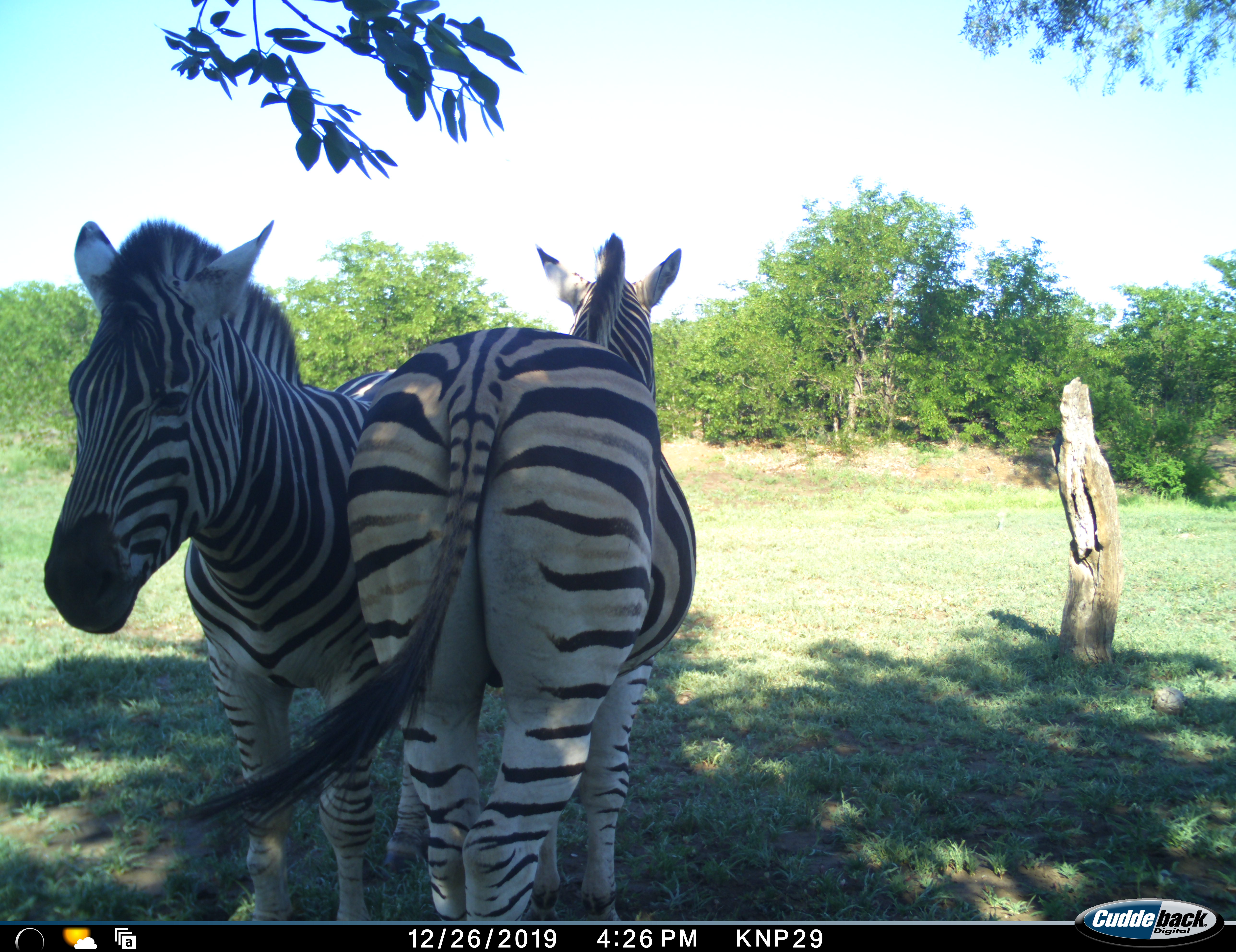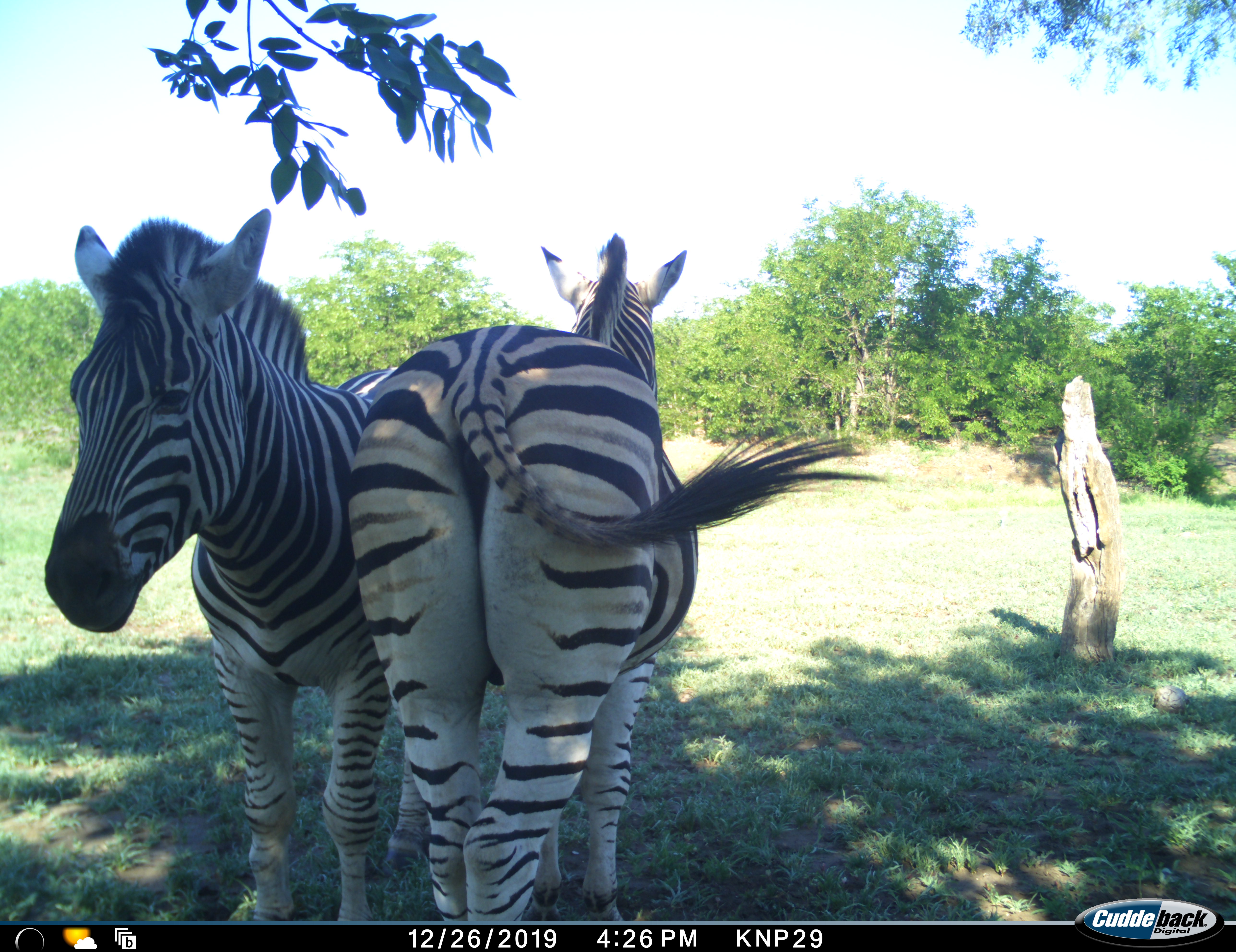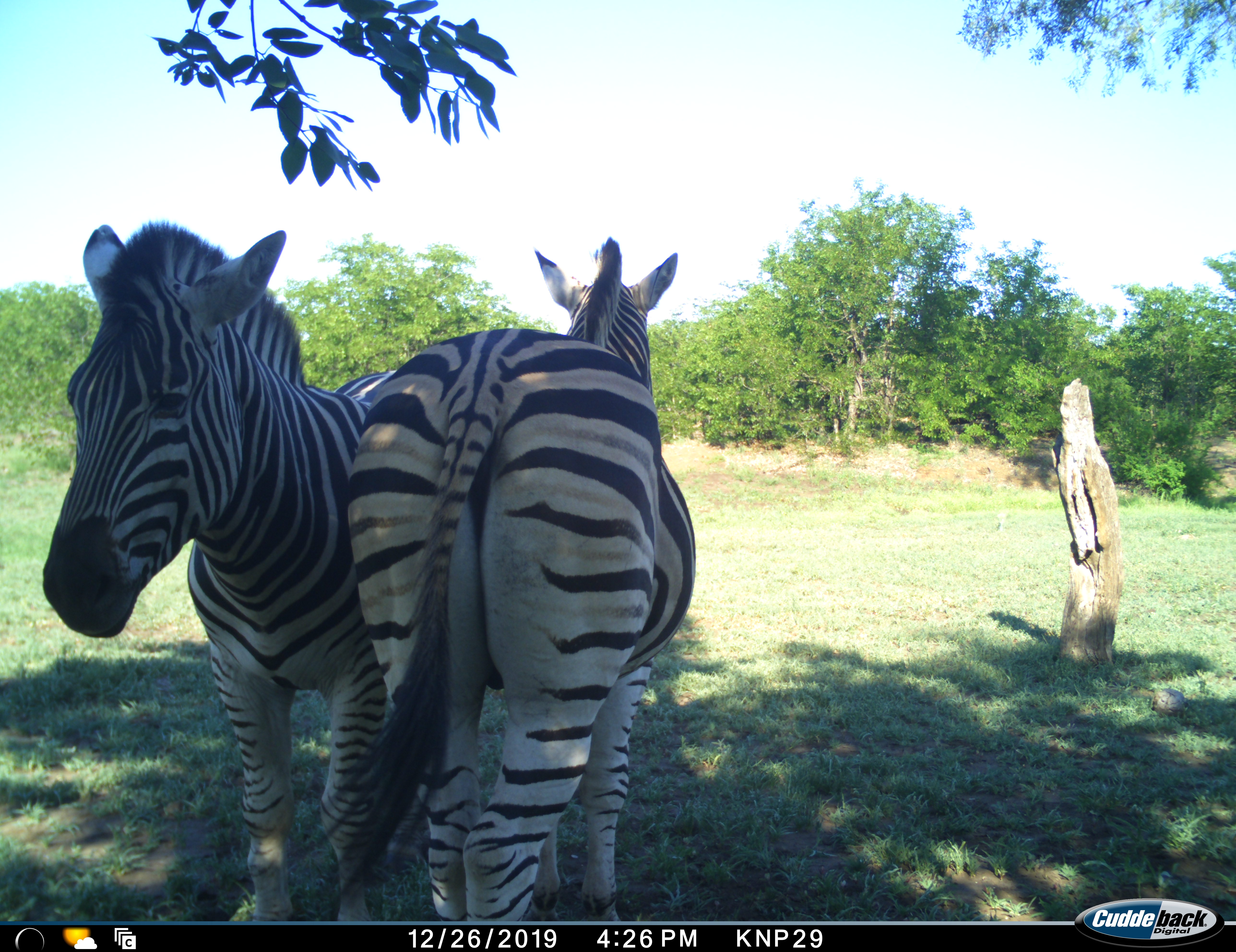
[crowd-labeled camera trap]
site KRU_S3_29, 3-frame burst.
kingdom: Animalia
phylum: Chordata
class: Mammalia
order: Perissodactyla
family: Equidae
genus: Equus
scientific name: Equus quagga burchellii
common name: burchell's zebra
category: zebraburchells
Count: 2.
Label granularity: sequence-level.